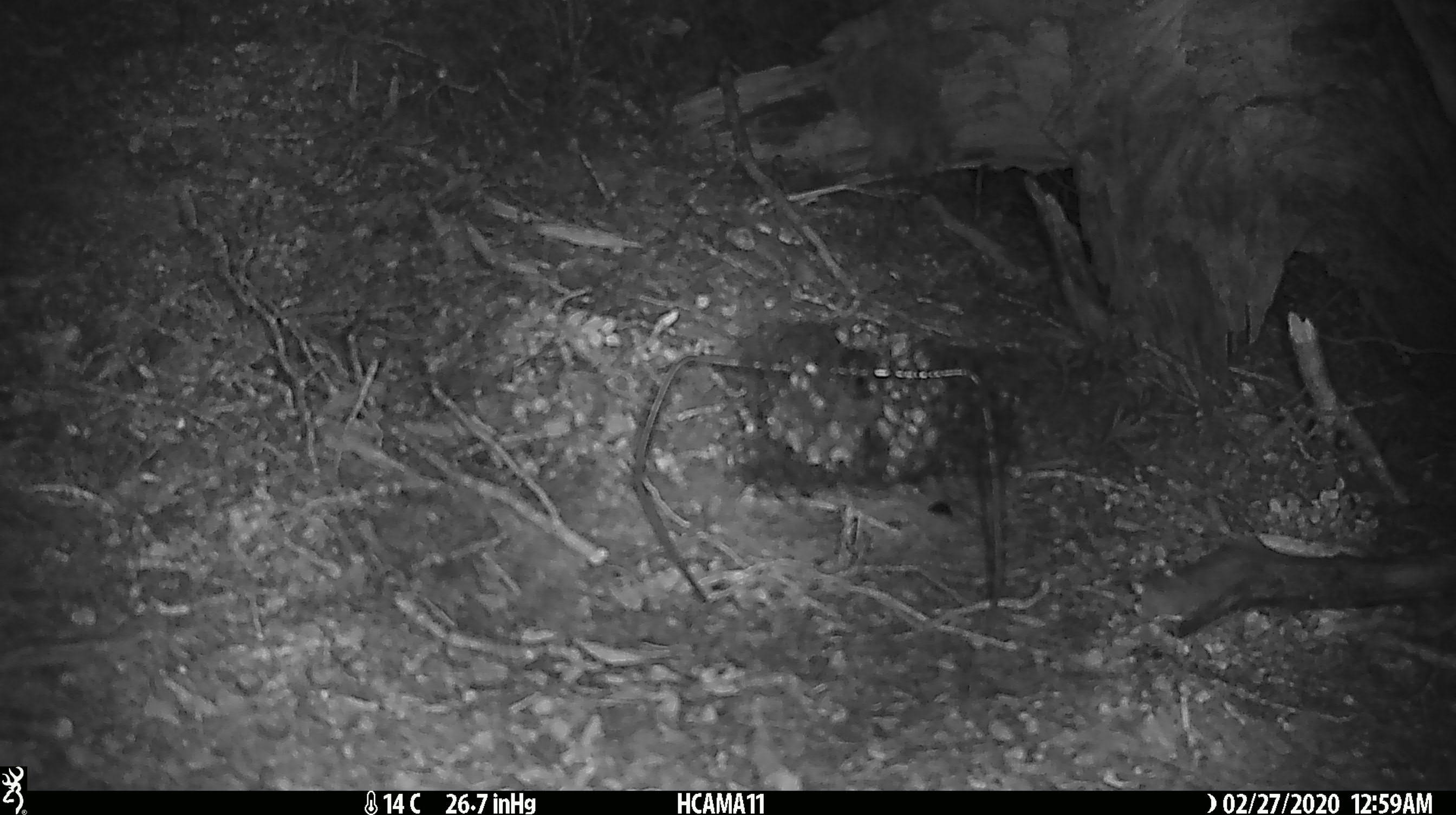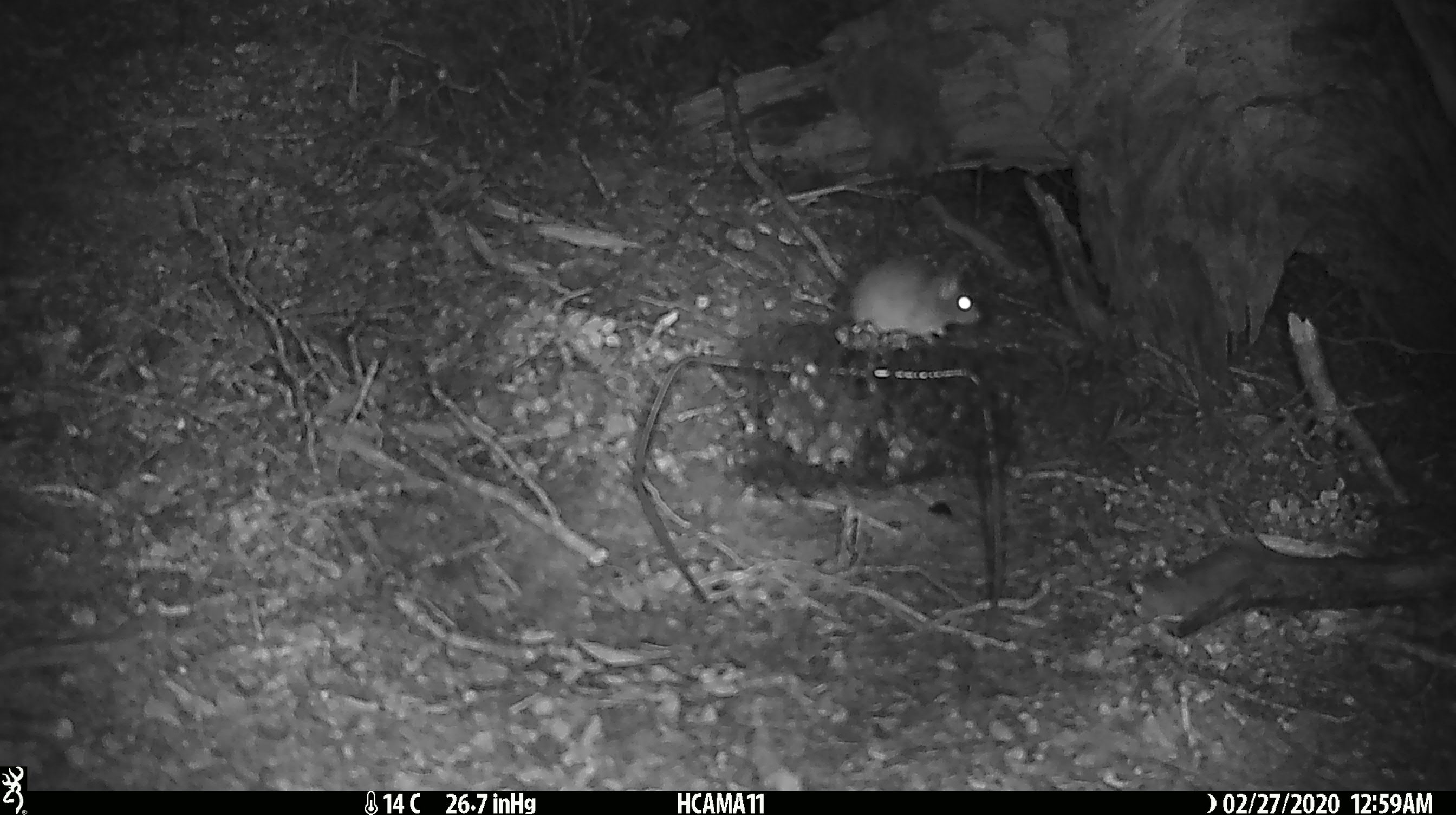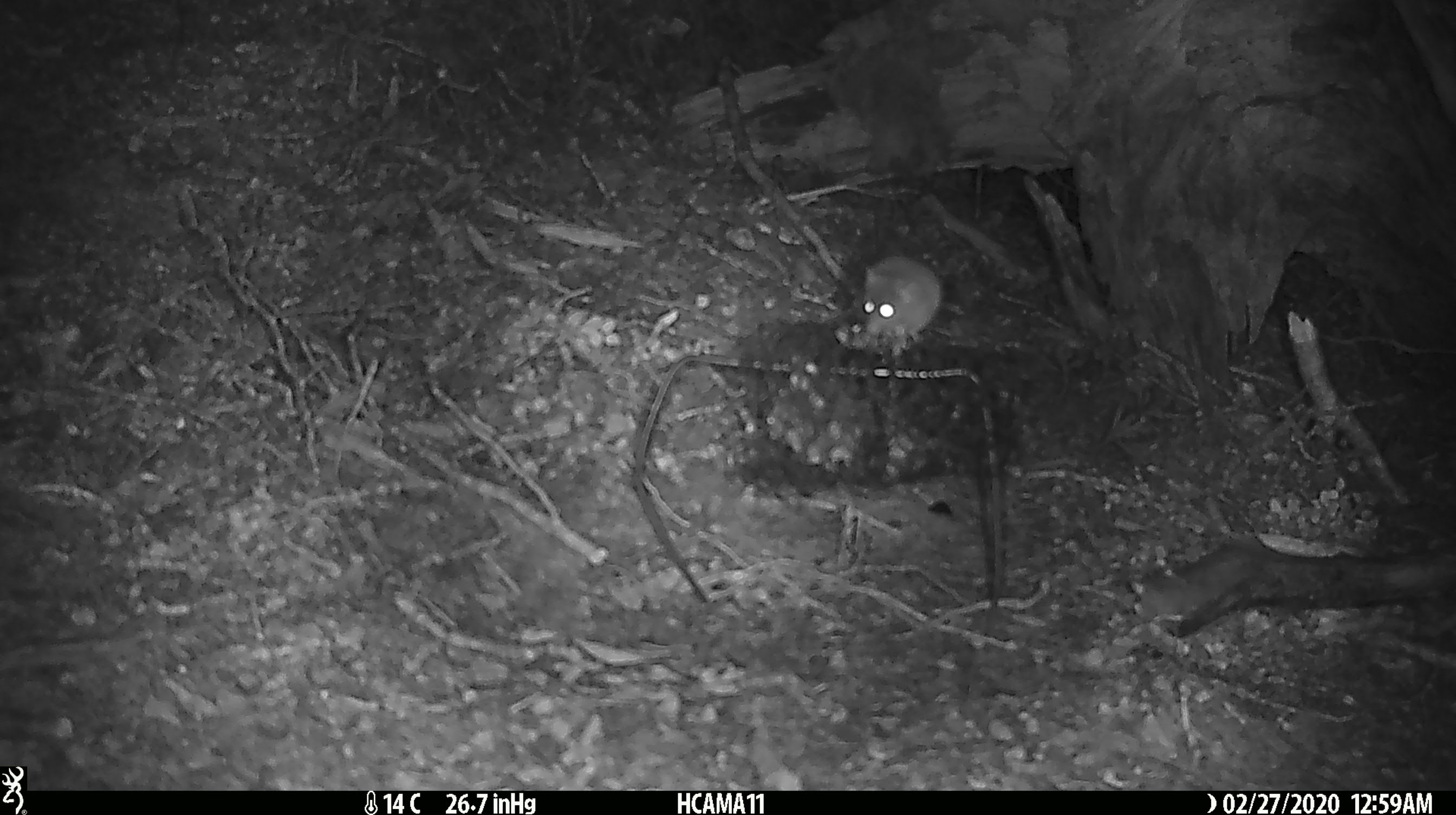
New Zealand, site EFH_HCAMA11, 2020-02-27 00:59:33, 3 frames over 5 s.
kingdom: Animalia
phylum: Chordata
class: Mammalia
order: Rodentia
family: Muridae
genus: Mus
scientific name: Mus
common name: mouse